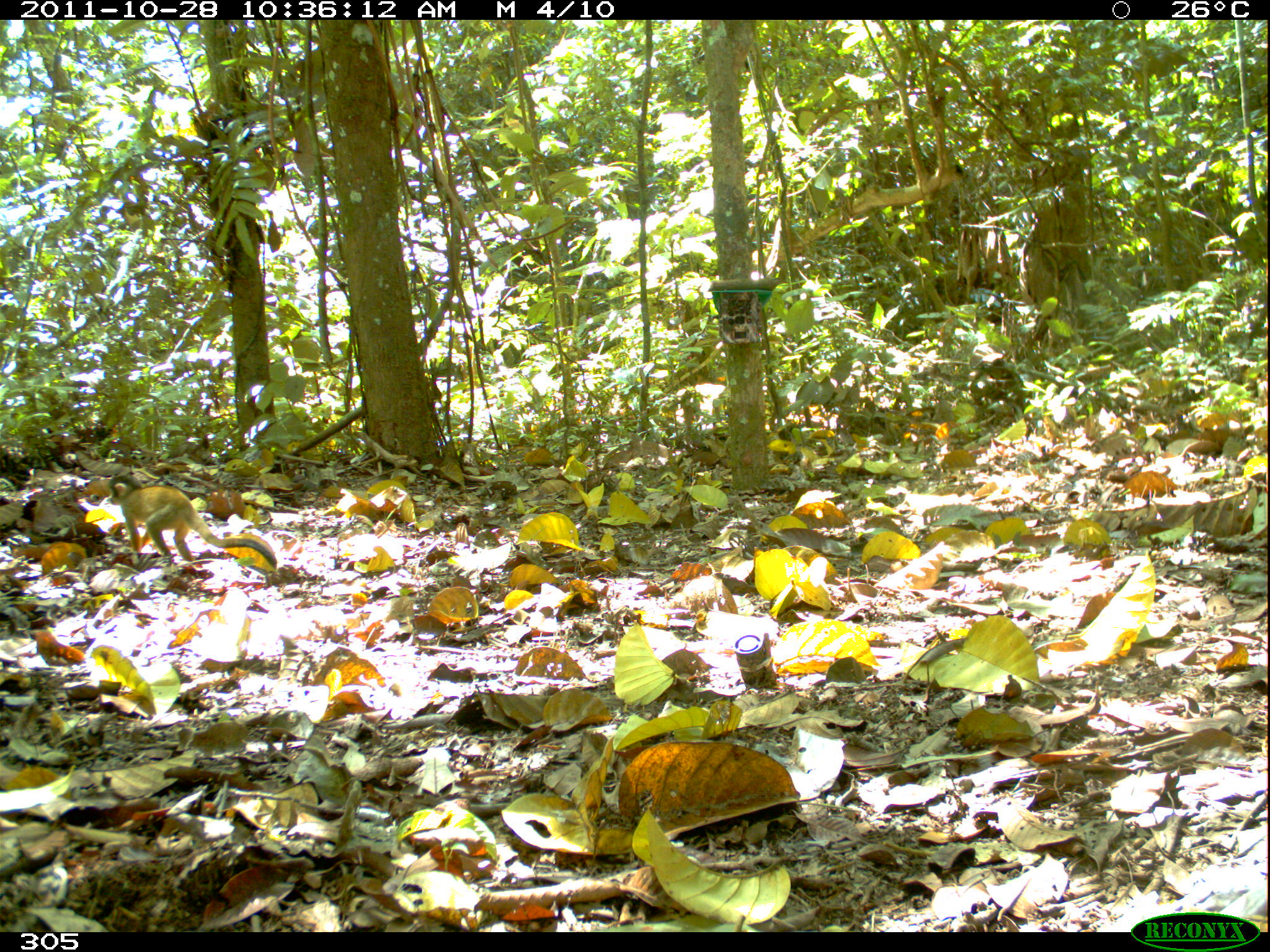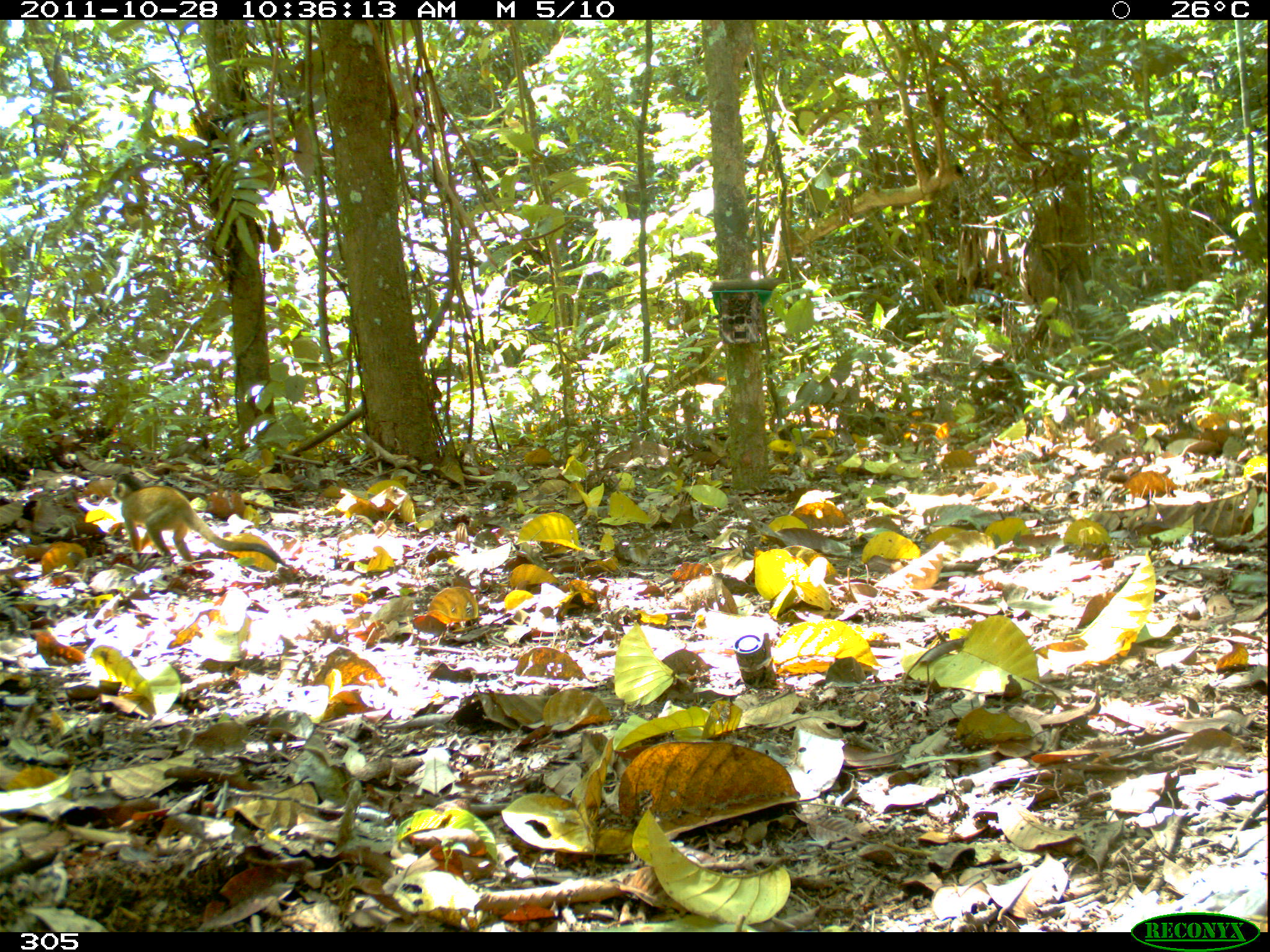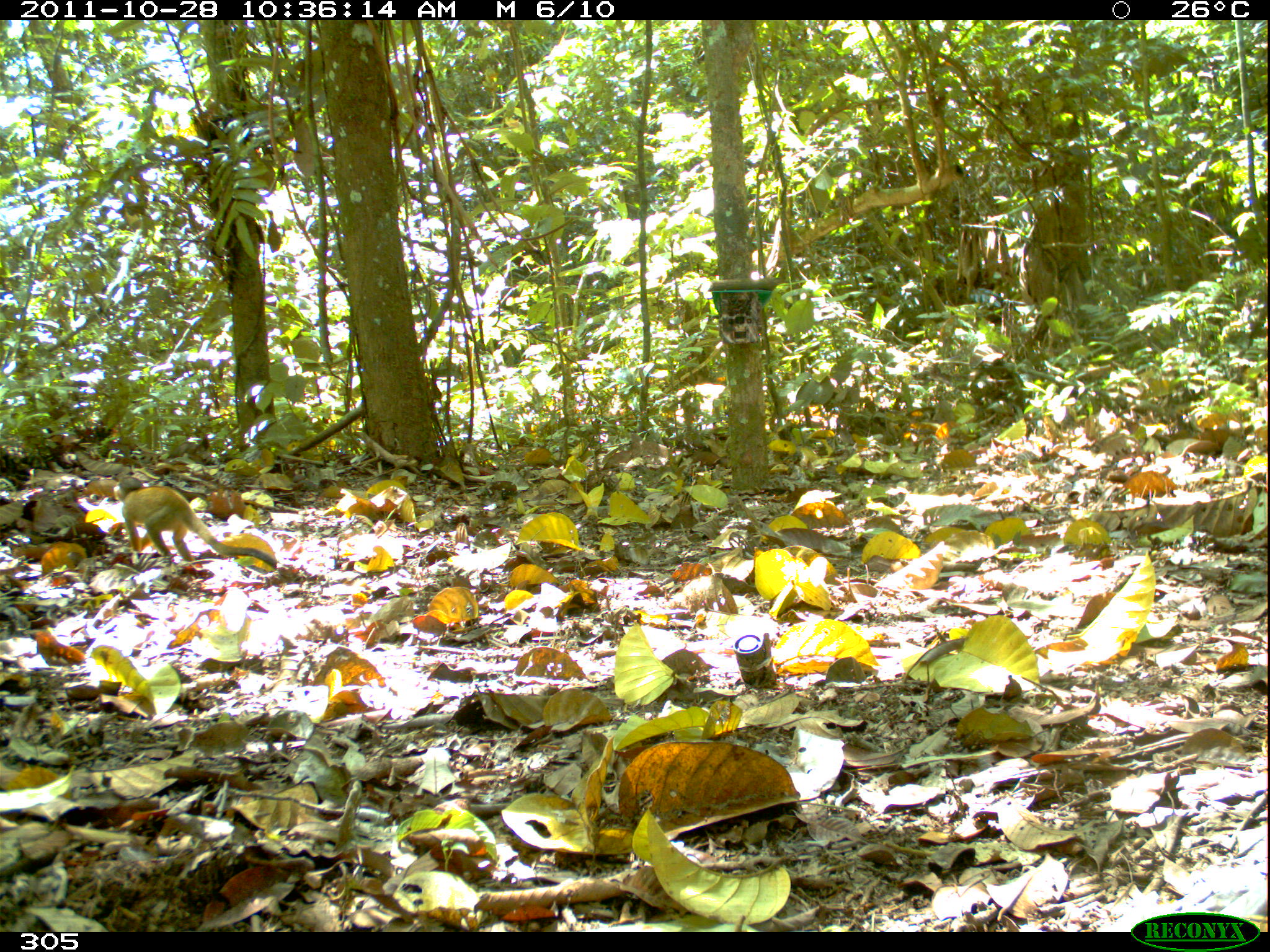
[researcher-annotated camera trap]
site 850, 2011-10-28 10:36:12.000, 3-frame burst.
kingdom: Animalia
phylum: Chordata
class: Mammalia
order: Primates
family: Cebidae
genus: Saimiri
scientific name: Saimiri boliviensis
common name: black-capped squirrel monkey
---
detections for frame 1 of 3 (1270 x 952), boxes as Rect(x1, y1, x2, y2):
saimiri boliviensis: Rect(107, 472, 277, 568)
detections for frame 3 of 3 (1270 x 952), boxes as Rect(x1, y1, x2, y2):
saimiri boliviensis: Rect(113, 476, 278, 568)